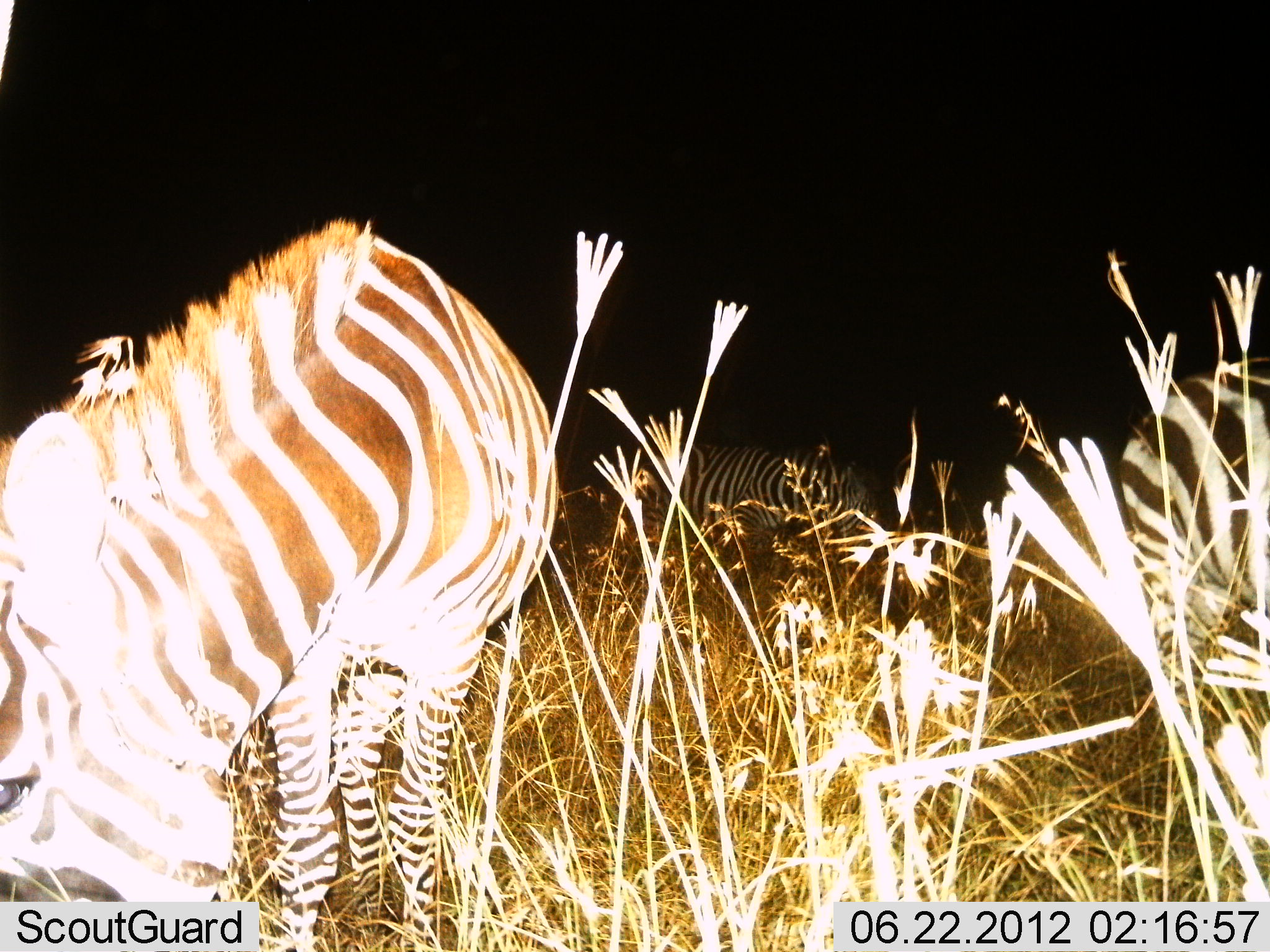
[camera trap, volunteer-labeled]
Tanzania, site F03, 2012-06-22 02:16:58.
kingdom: Animalia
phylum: Chordata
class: Mammalia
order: Perissodactyla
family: Equidae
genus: Equus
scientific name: Equus quagga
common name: plains zebra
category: zebra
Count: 2.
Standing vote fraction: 50%.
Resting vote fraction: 0%.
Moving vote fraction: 0%.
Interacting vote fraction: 0%.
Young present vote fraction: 0%.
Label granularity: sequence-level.